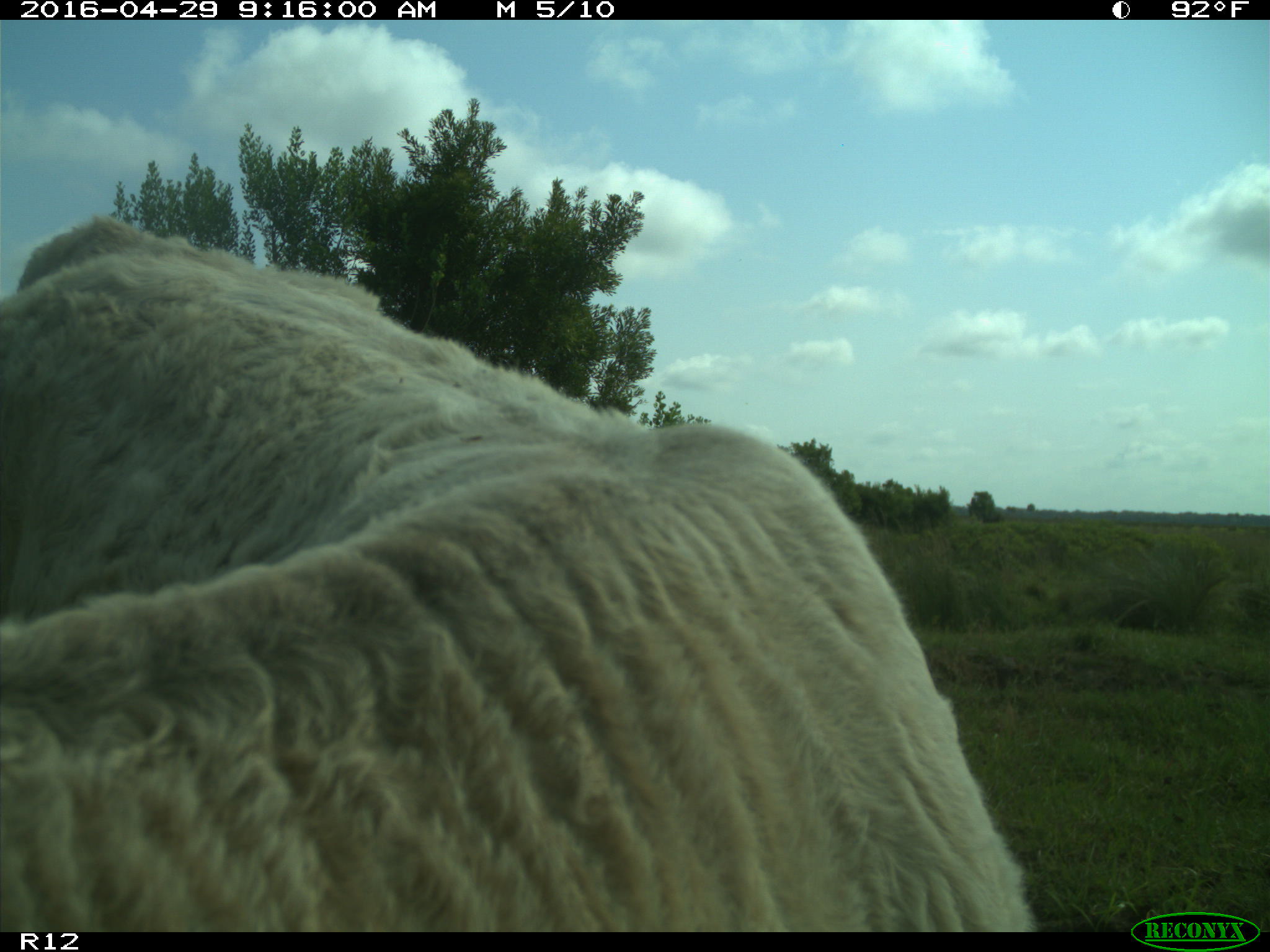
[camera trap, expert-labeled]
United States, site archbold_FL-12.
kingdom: Animalia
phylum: Chordata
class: Mammalia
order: Artiodactyla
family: Bovidae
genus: Bos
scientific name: Bos taurus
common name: domestic cow